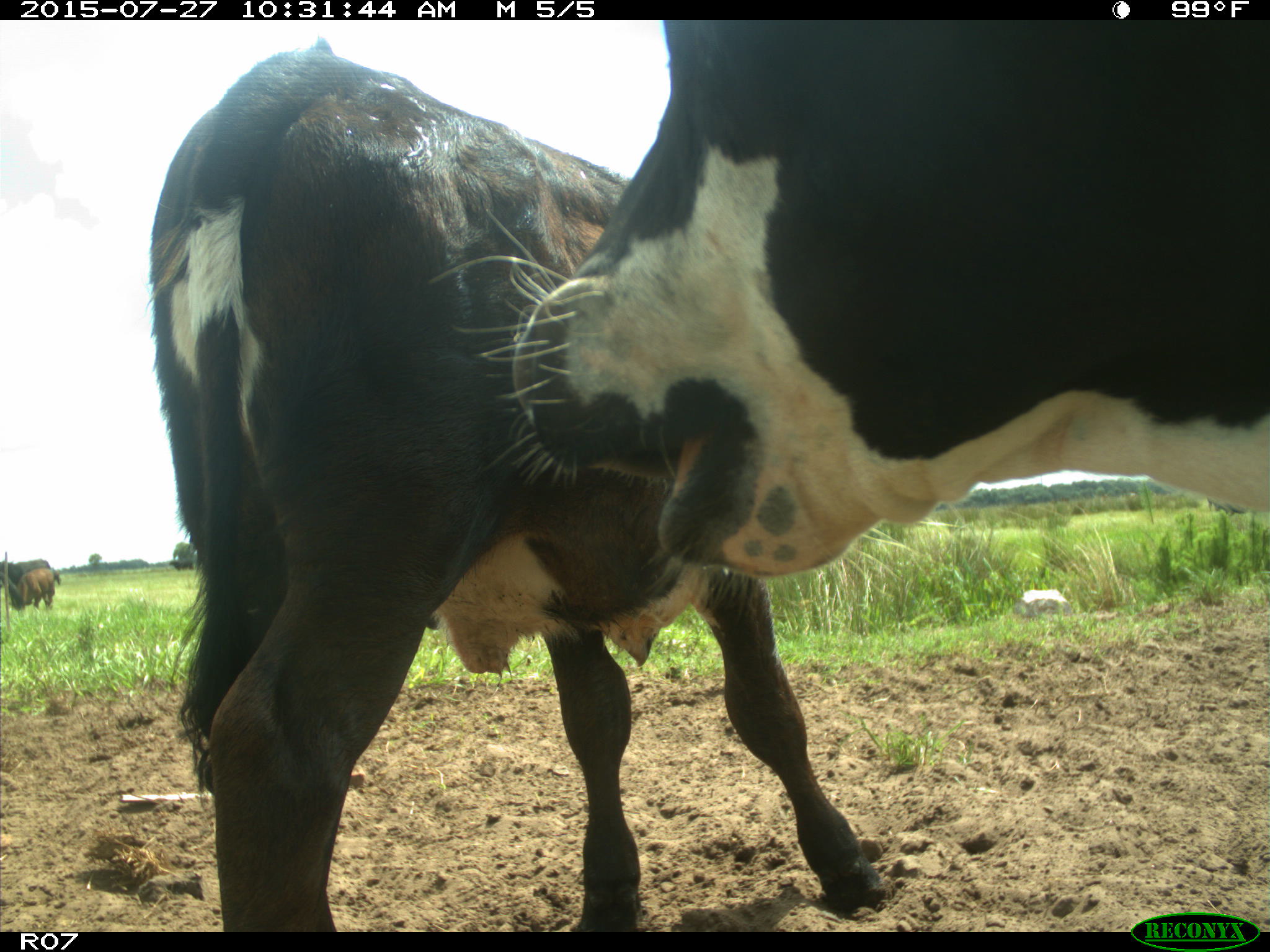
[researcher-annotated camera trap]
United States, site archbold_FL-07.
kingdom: Animalia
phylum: Chordata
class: Mammalia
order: Artiodactyla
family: Bovidae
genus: Bos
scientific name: Bos taurus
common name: domestic cow